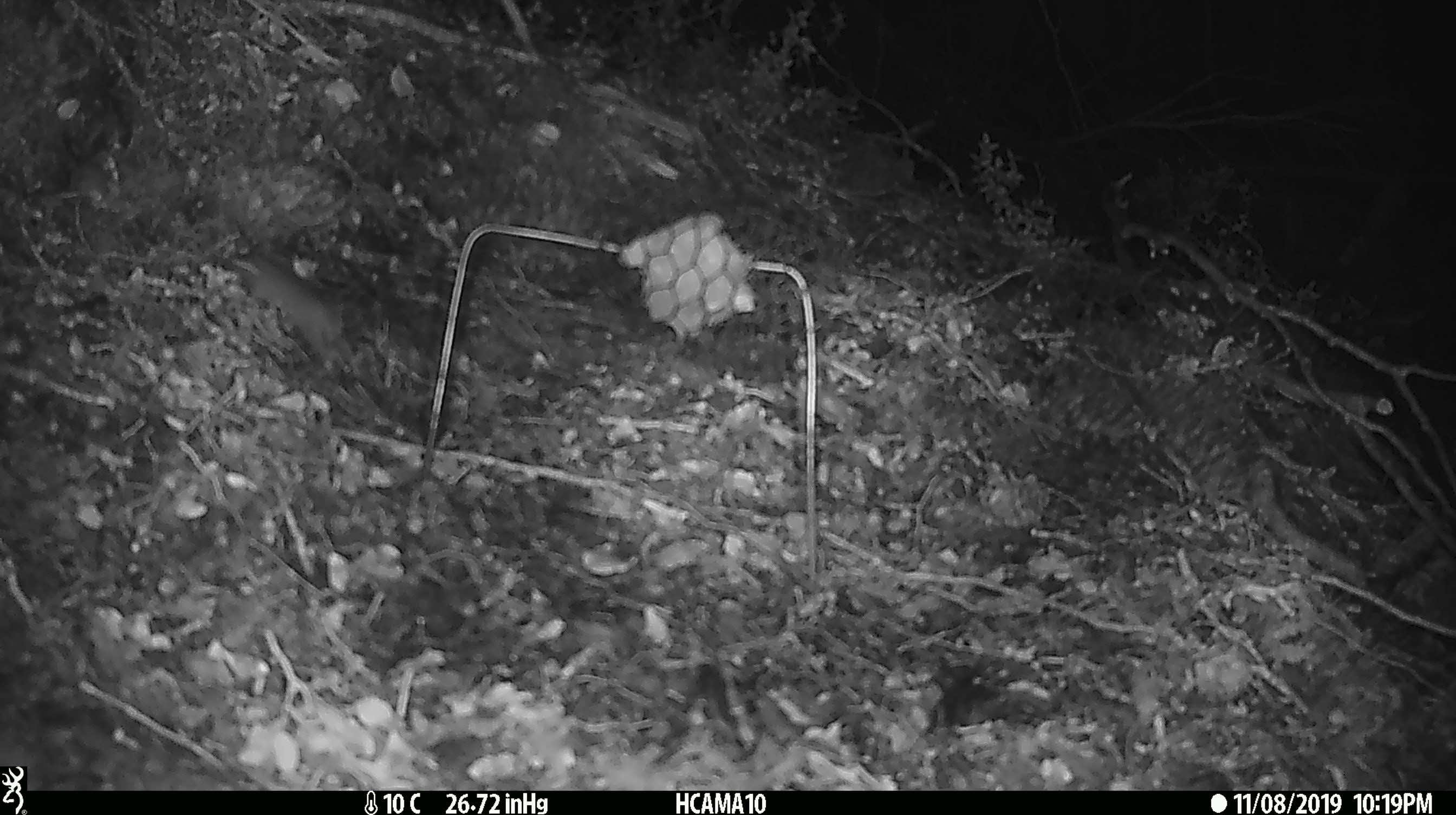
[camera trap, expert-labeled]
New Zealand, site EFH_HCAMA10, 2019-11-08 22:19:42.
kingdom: Animalia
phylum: Chordata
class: Mammalia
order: Rodentia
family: Muridae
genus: Mus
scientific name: Mus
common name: mouse